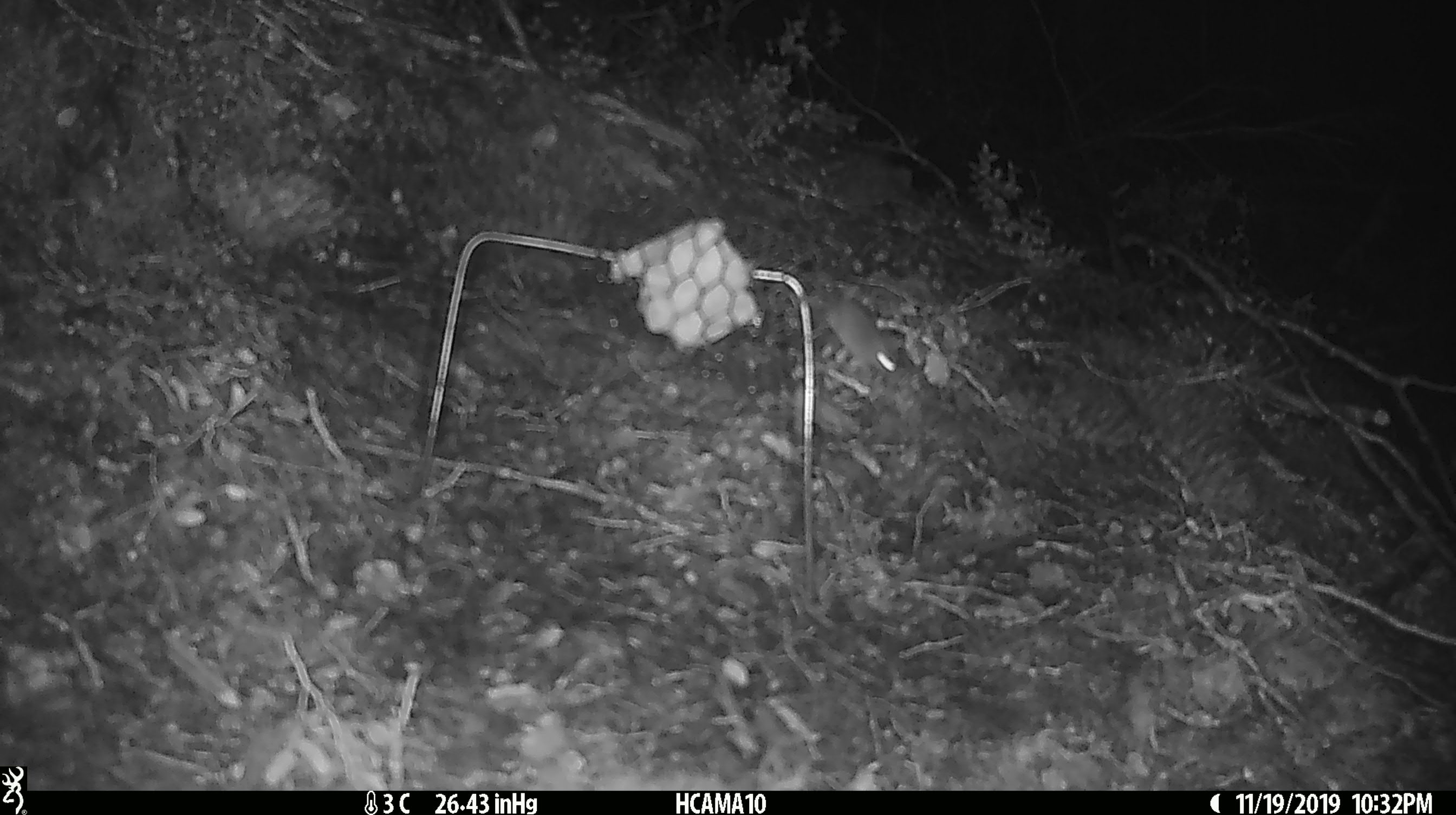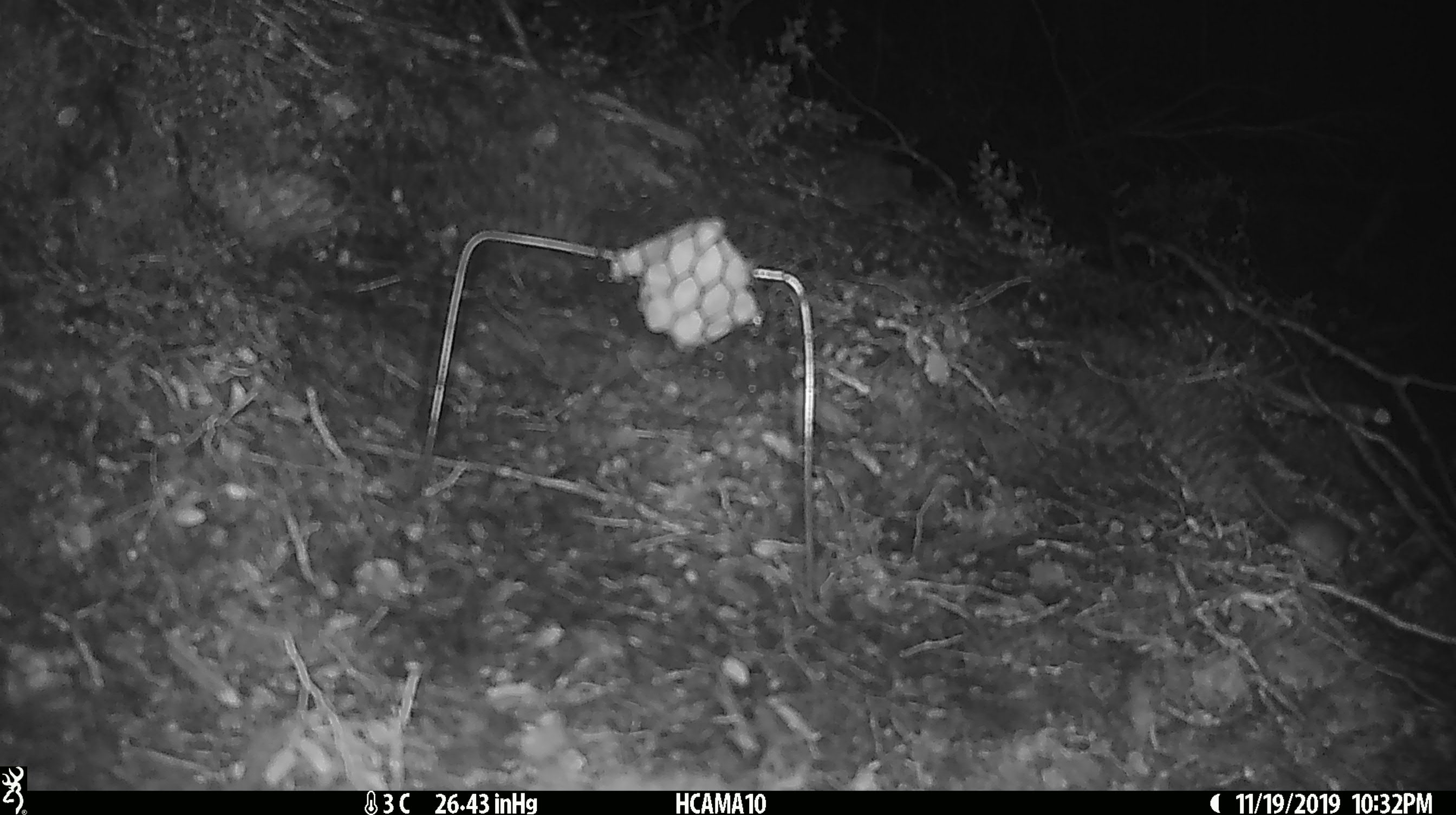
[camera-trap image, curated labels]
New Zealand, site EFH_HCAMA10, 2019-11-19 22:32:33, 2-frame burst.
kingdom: Animalia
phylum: Chordata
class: Mammalia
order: Rodentia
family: Muridae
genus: Mus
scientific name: Mus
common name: mouse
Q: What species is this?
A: Mouse (Mus).